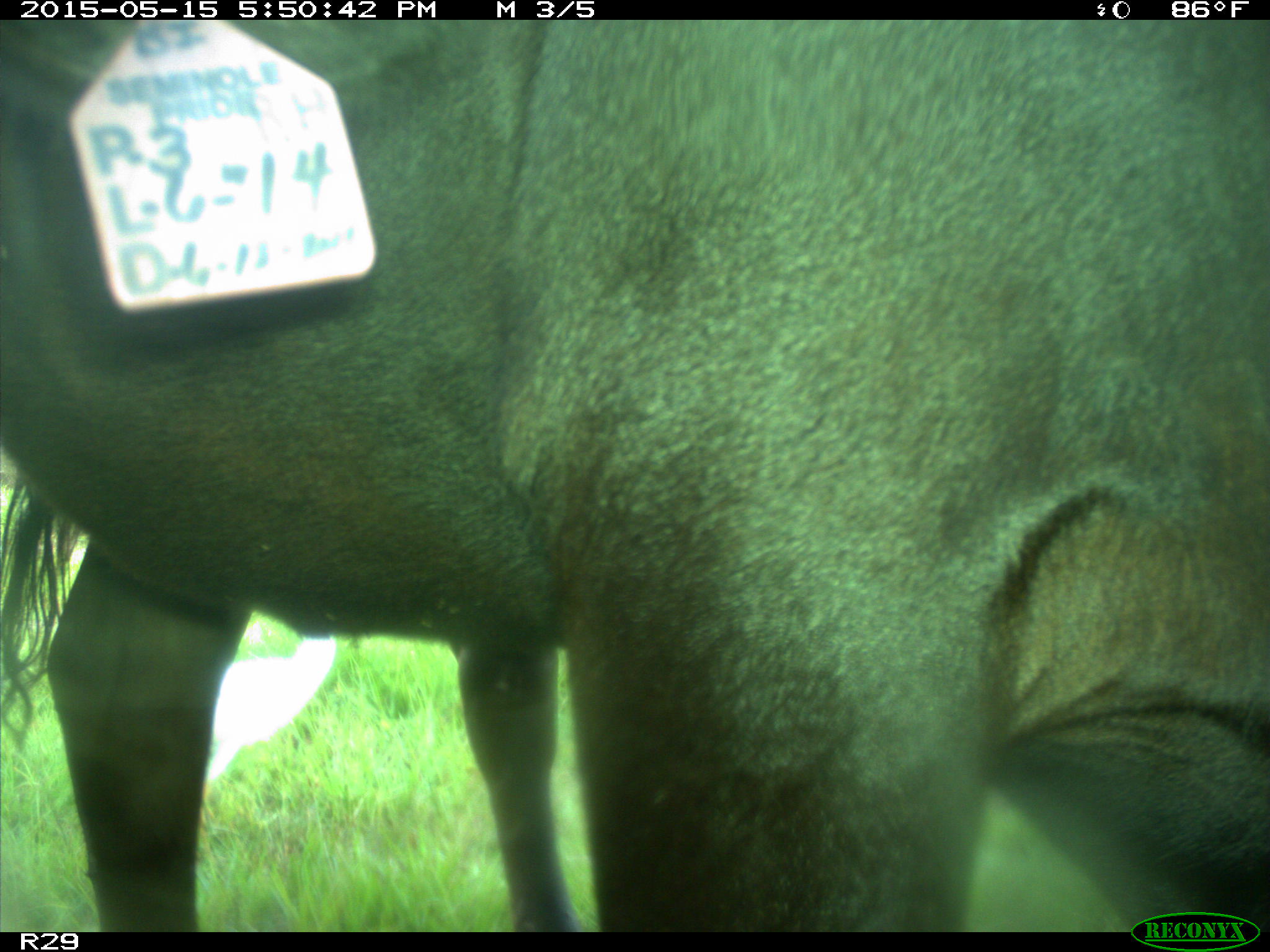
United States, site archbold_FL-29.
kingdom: Animalia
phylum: Chordata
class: Mammalia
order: Artiodactyla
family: Bovidae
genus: Bos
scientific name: Bos taurus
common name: domestic cow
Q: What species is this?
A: Bos taurus (domestic cow).